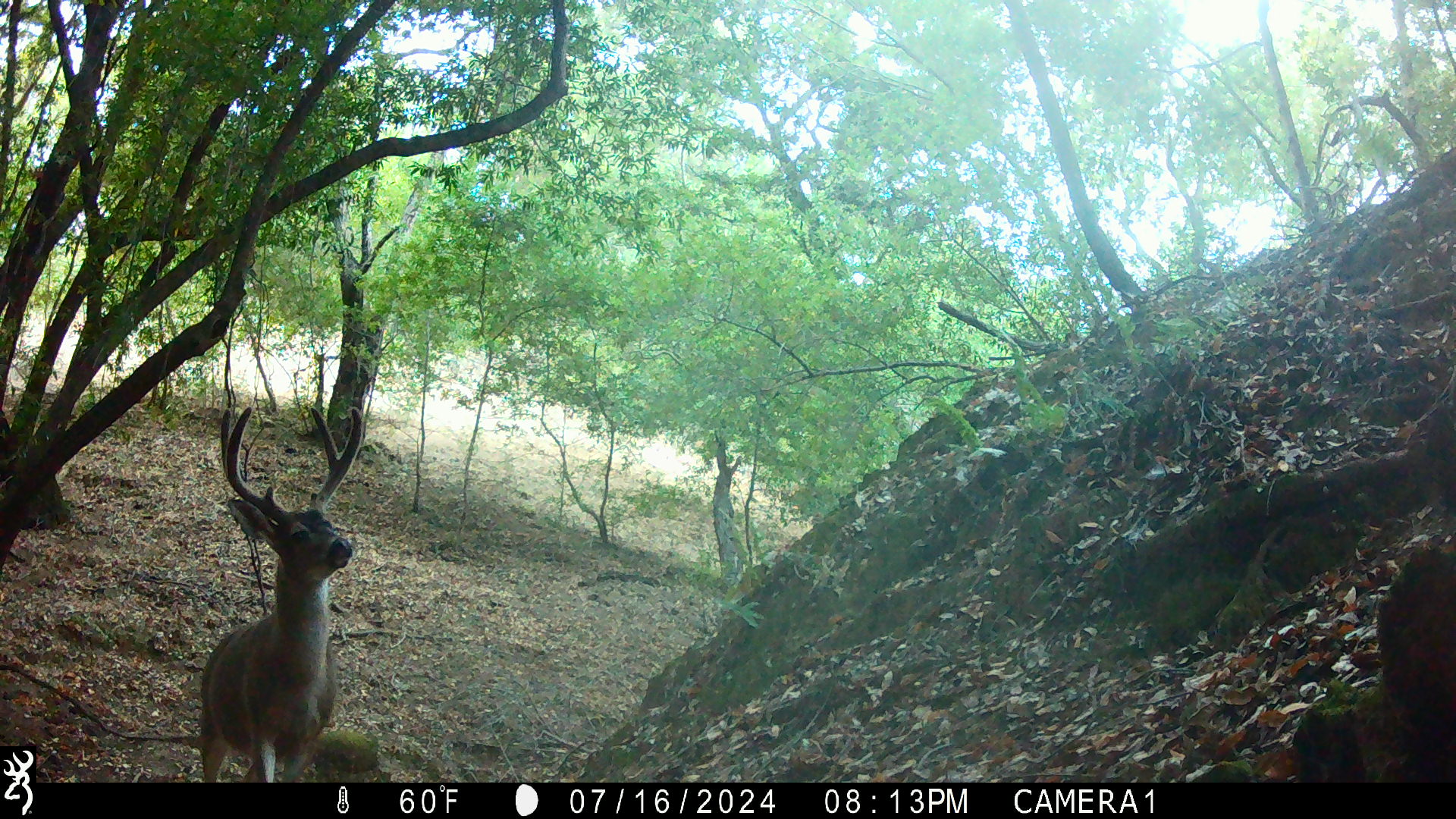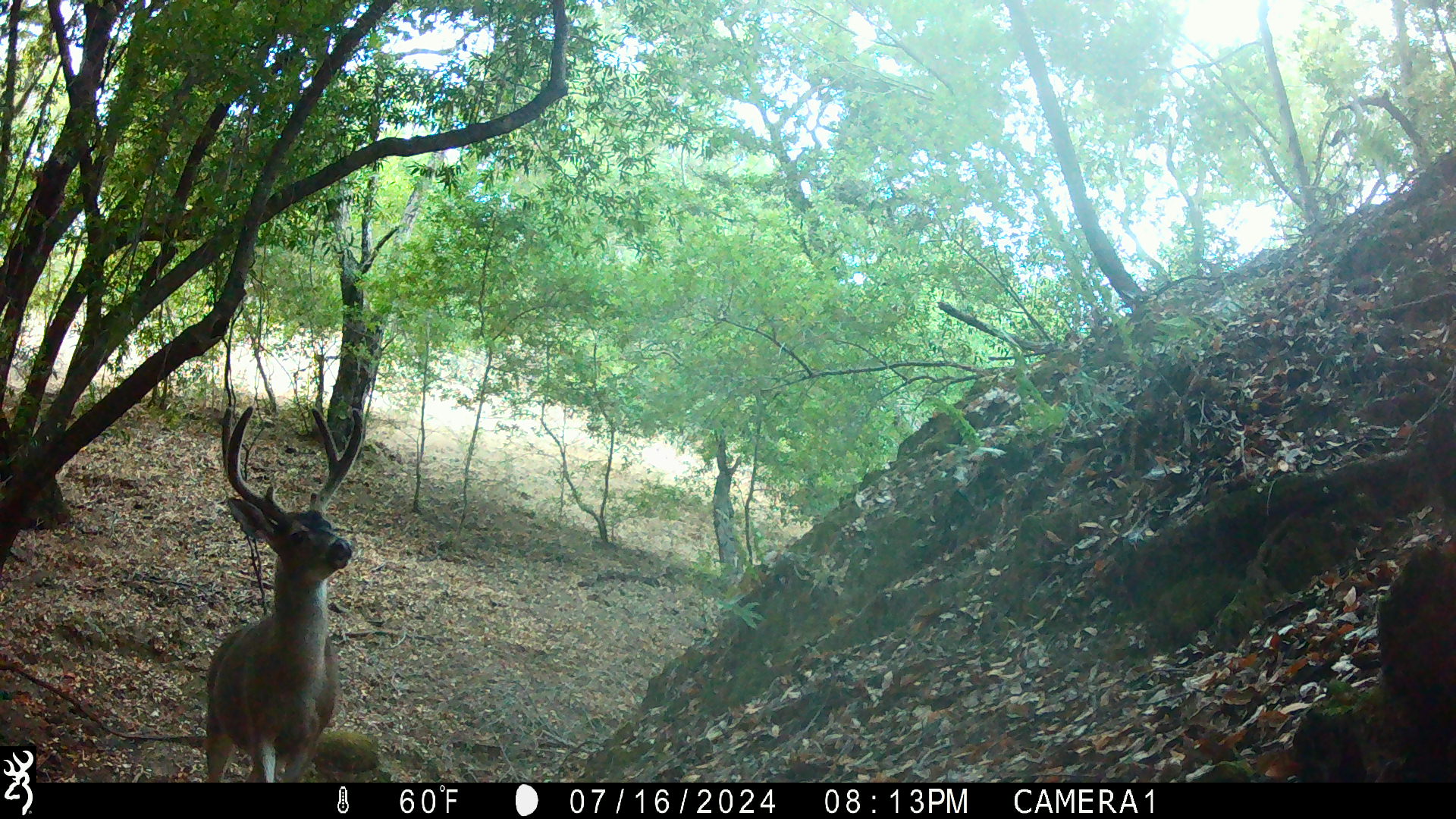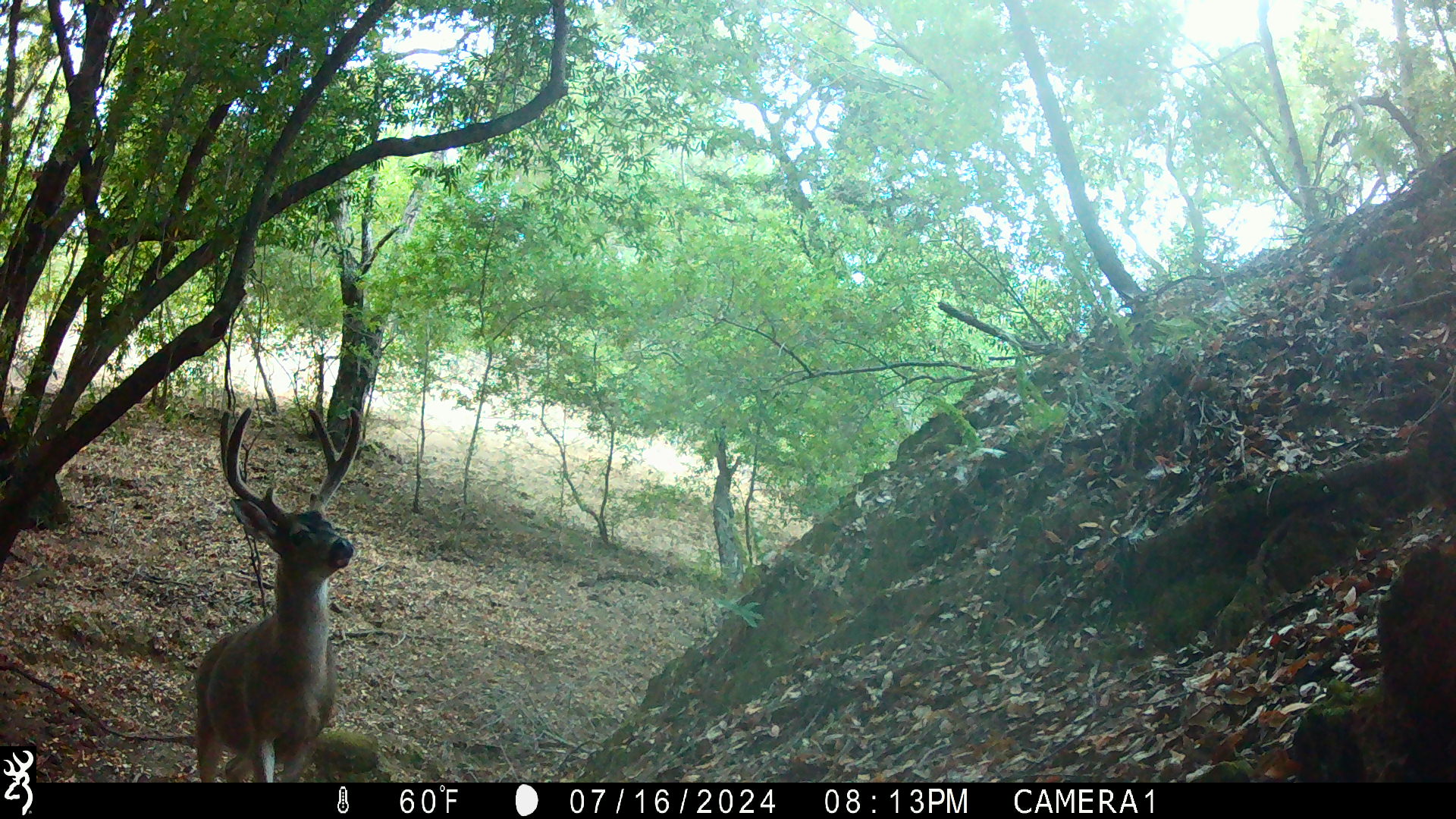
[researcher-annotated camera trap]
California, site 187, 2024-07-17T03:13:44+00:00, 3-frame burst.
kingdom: Animalia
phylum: Chordata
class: Mammalia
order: Artiodactyla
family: Cervidae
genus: Odocoileus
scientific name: Odocoileus hemionus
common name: mule deer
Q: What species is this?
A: Mule deer (Odocoileus hemionus).